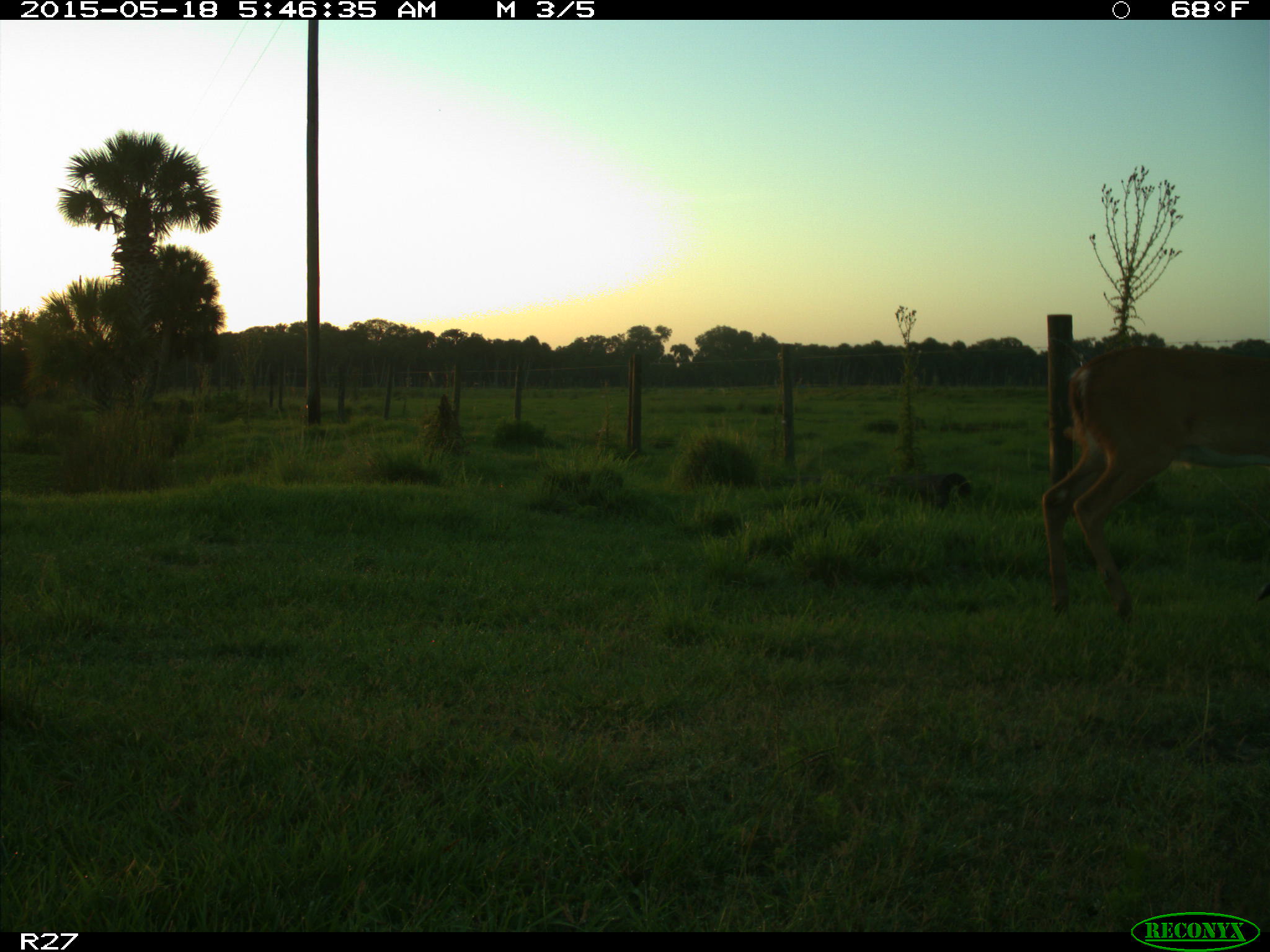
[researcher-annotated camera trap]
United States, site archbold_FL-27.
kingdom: Animalia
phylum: Chordata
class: Mammalia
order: Artiodactyla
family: Cervidae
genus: Odocoileus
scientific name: Odocoileus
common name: deer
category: unidentified deer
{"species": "unidentified deer (deer) (Odocoileus)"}